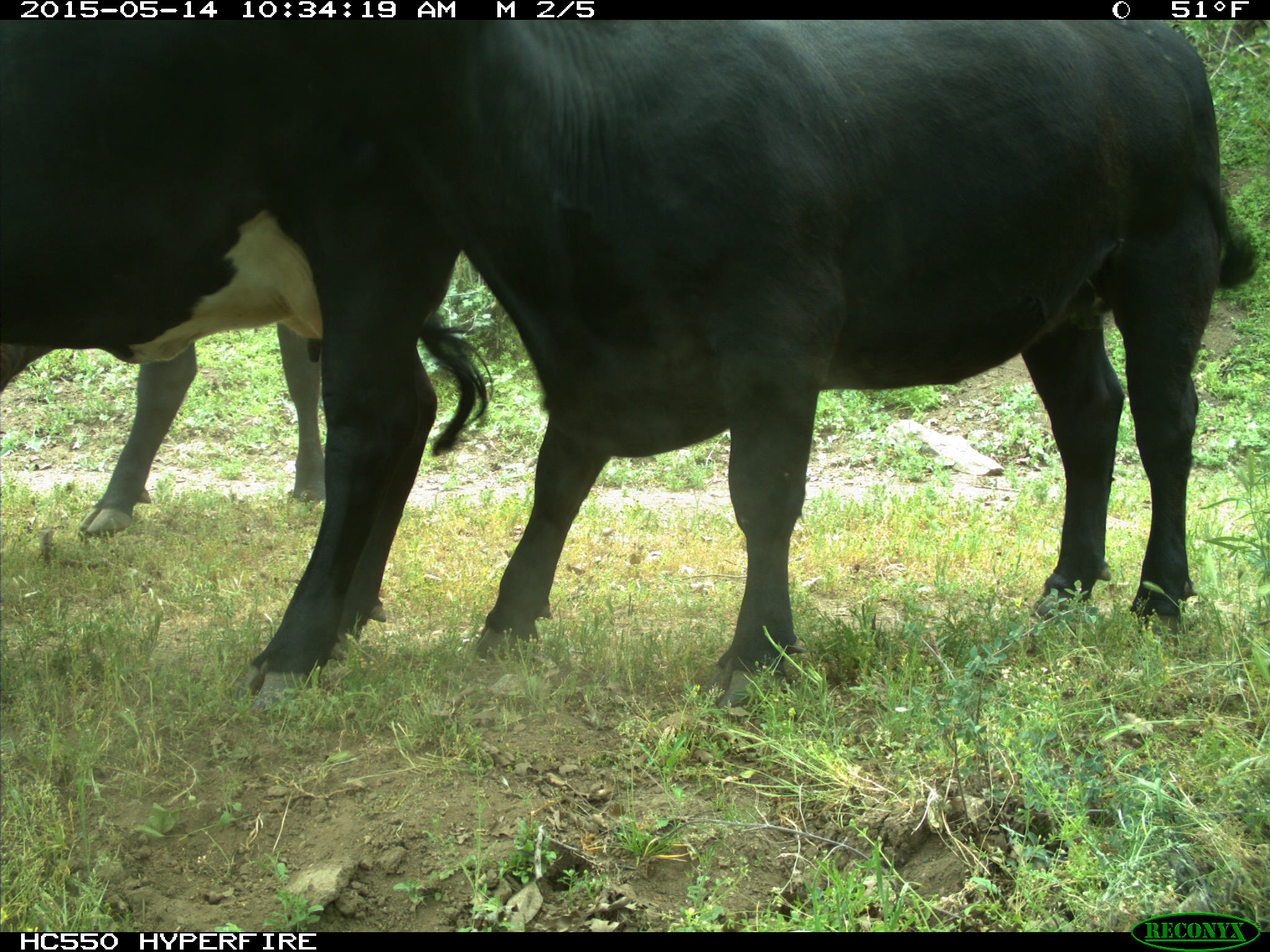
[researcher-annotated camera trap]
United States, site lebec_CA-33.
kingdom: Animalia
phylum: Chordata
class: Mammalia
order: Artiodactyla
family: Bovidae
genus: Bos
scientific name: Bos taurus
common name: domestic cow